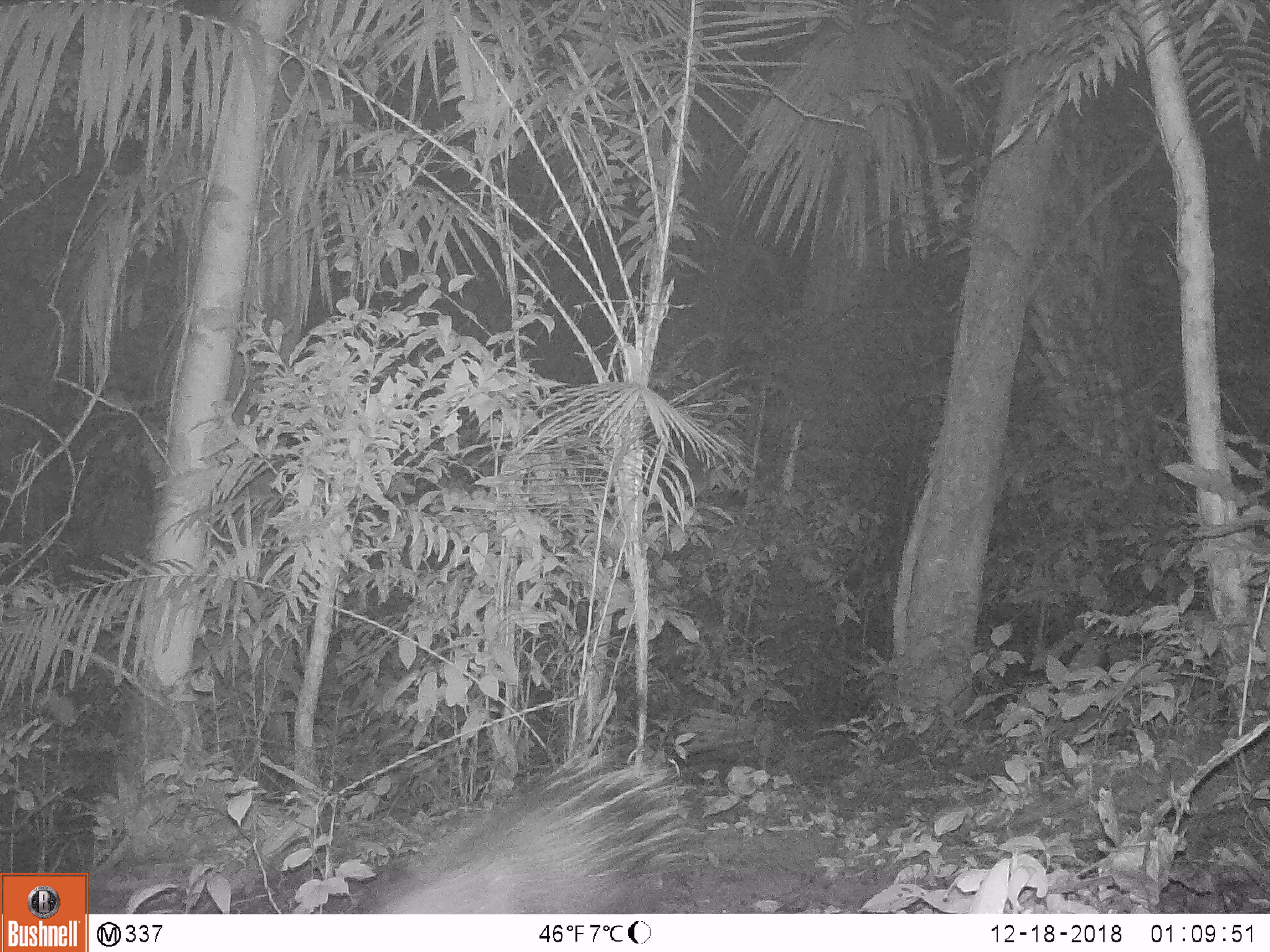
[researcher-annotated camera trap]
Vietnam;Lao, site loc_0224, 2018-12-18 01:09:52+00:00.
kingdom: Animalia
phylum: Chordata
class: Mammalia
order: Rodentia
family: Hystricidae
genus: Hystrix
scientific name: Hystrix brachyura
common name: malayan porcupine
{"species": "malayan porcupine (Hystrix brachyura)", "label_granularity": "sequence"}